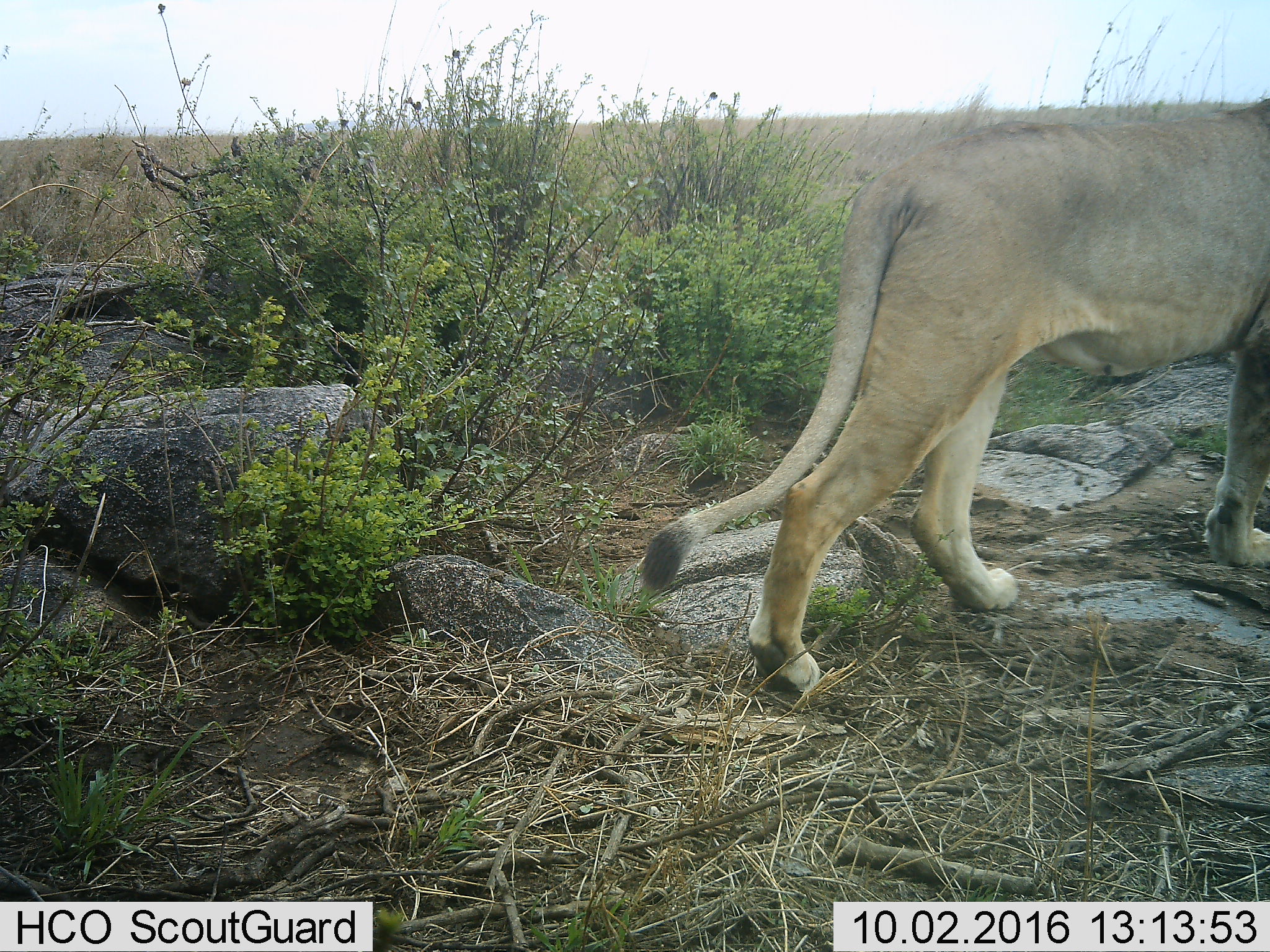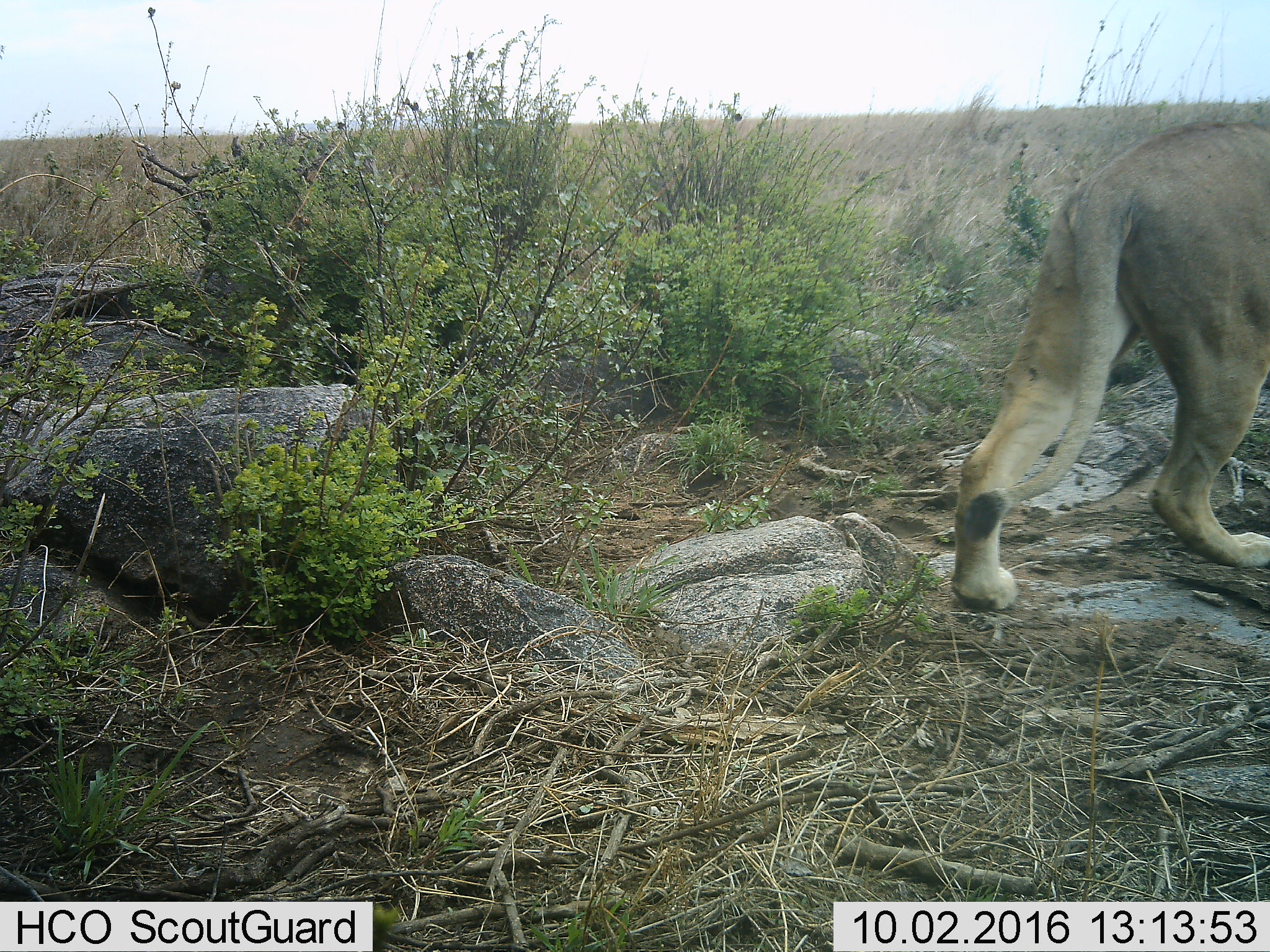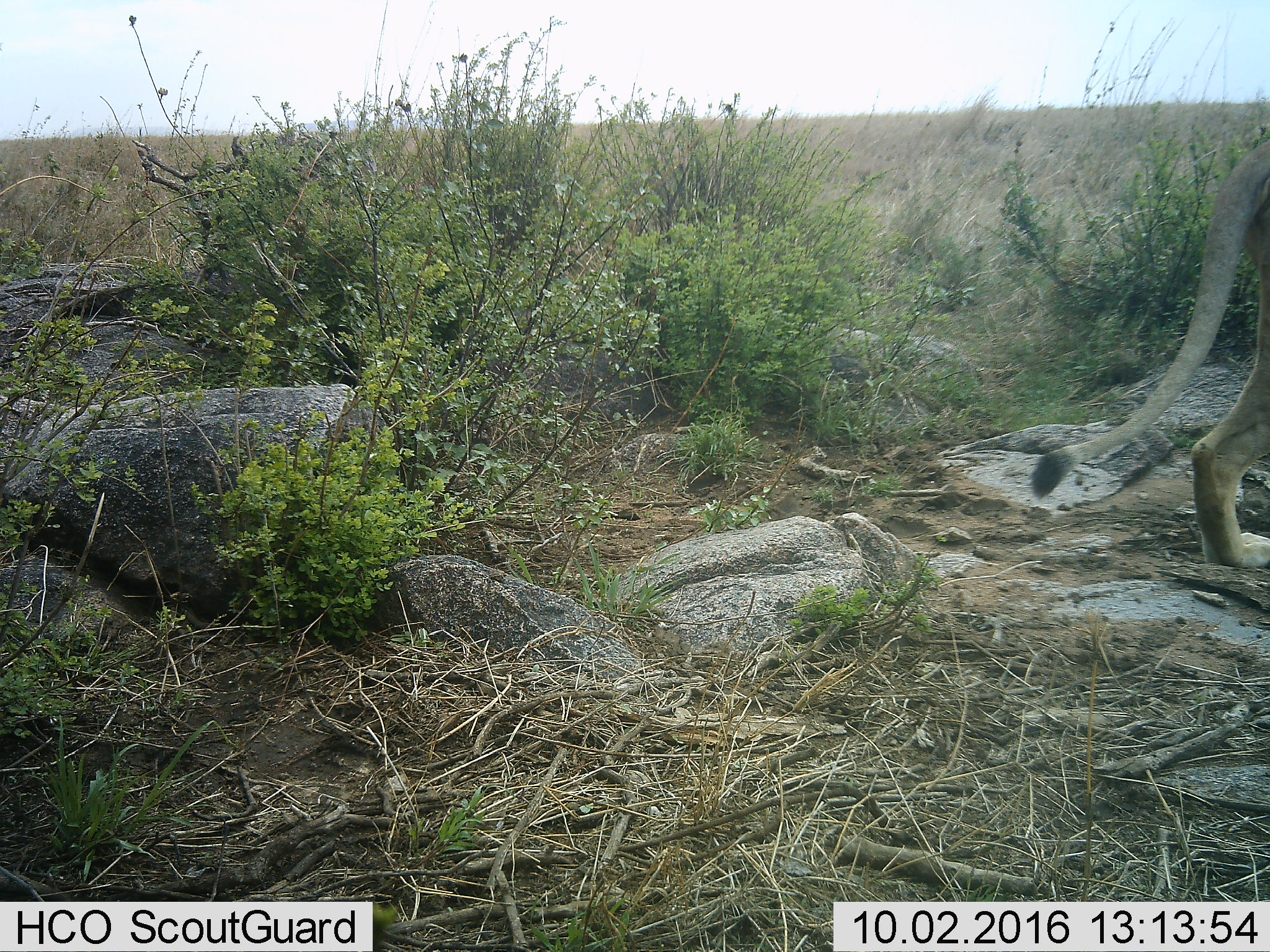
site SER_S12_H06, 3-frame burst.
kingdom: Animalia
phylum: Chordata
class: Mammalia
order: Carnivora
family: Felidae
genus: Panthera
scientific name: Panthera leo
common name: lion female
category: lionfemale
Lionfemale (lion female) (Panthera leo), count 1. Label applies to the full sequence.